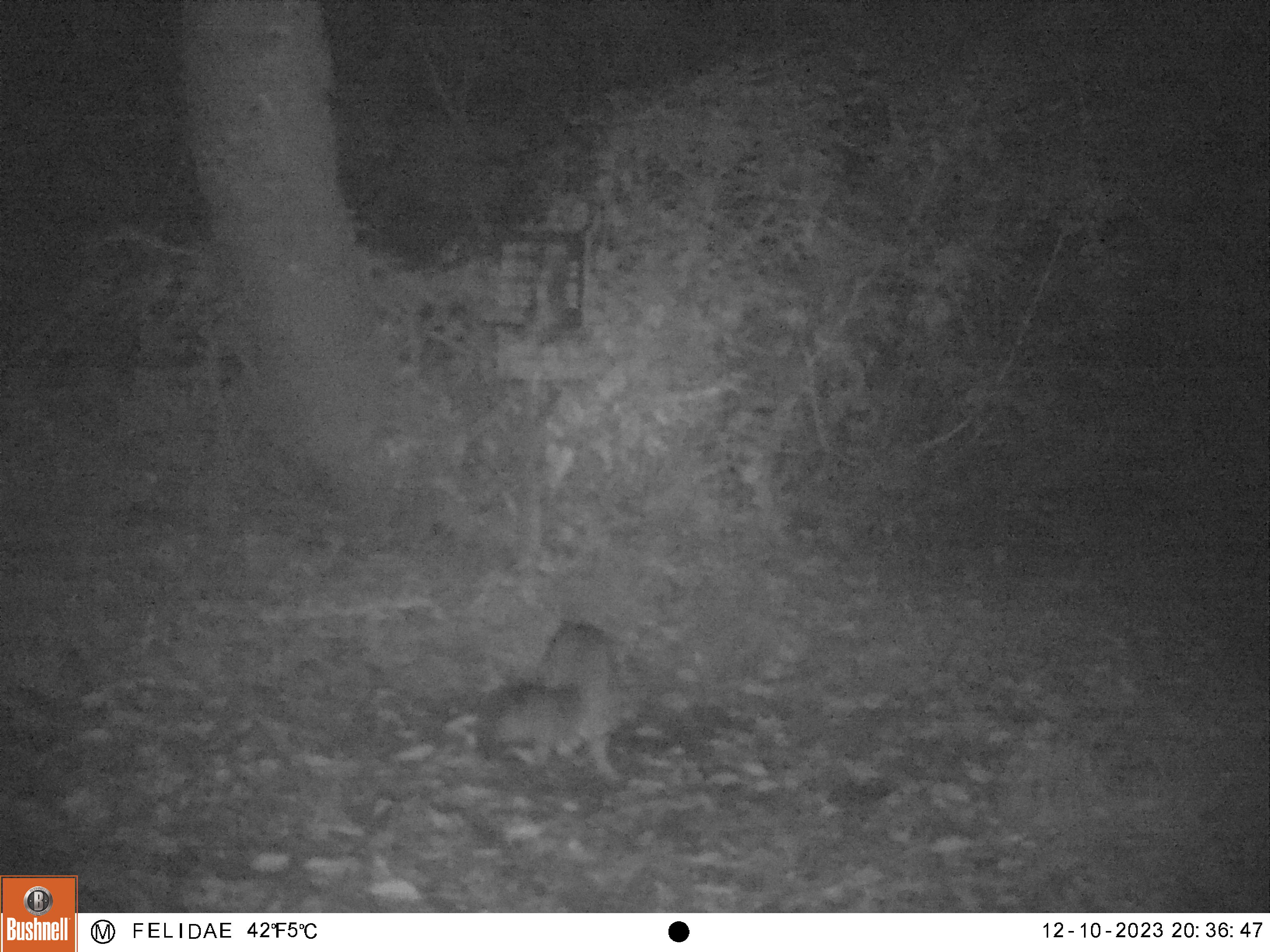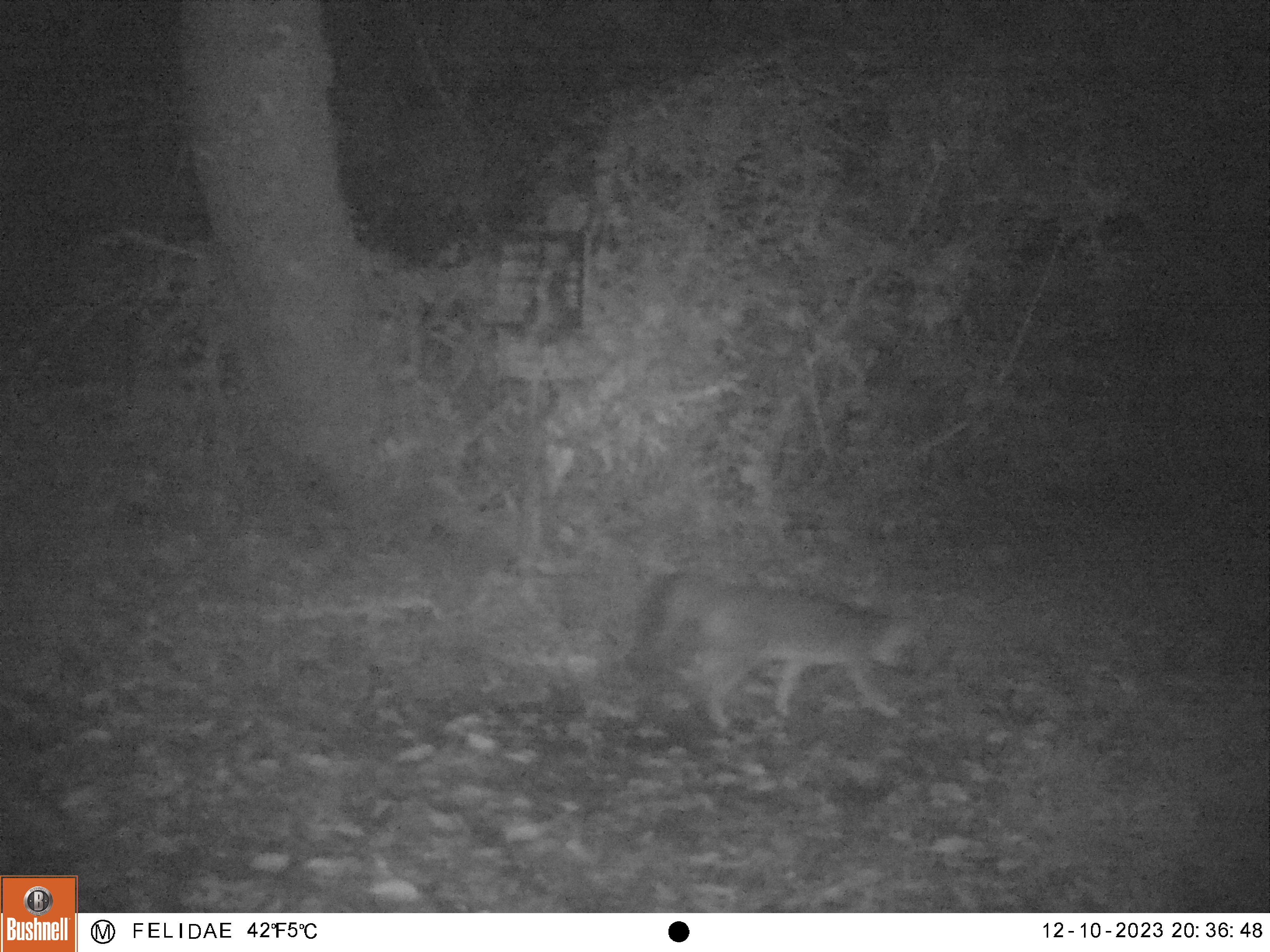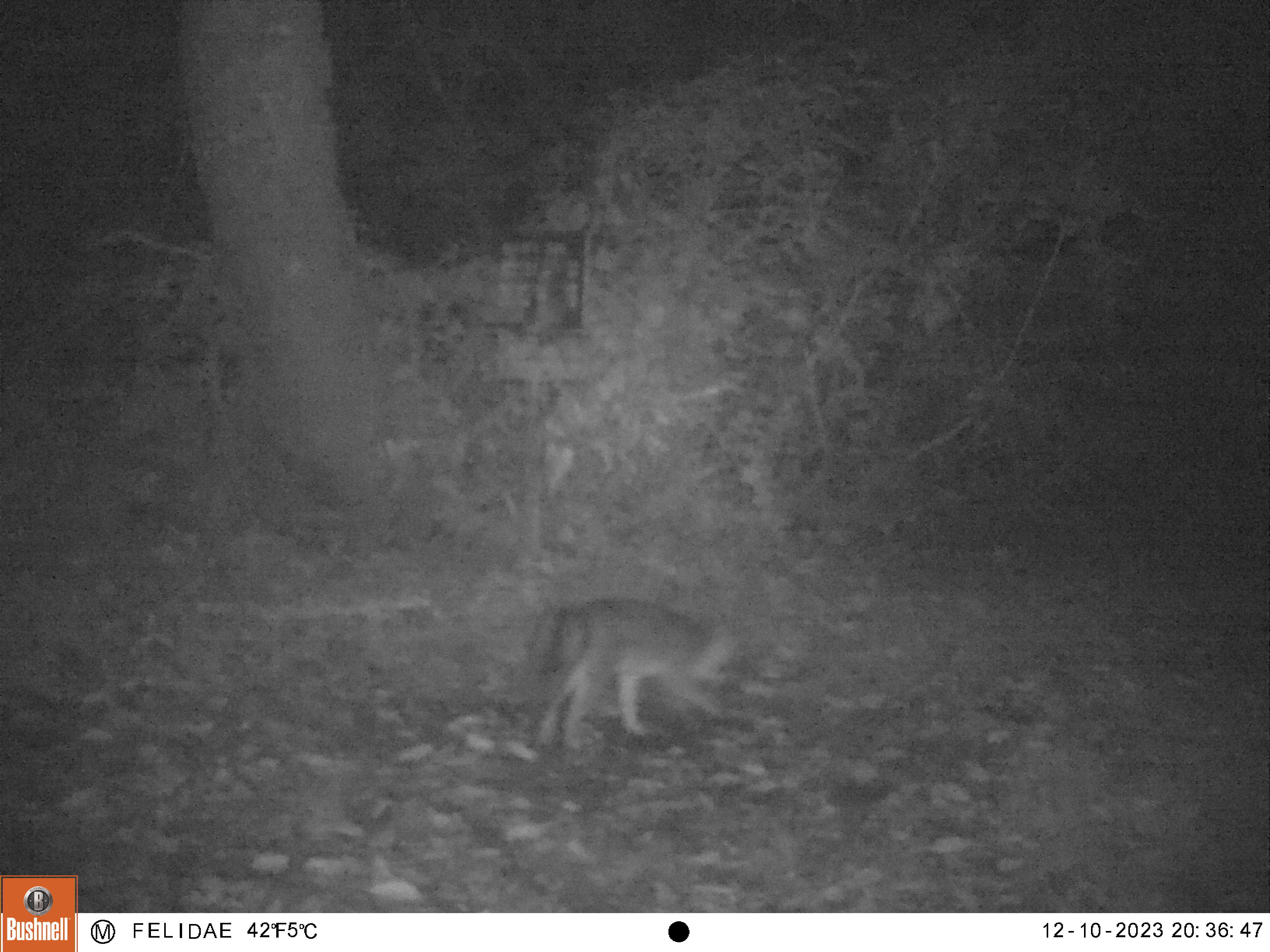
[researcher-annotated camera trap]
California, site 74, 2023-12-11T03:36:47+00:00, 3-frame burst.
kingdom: Animalia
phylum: Chordata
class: Mammalia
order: Carnivora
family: Canidae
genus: Urocyon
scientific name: Urocyon cinereoargenteus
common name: gray fox